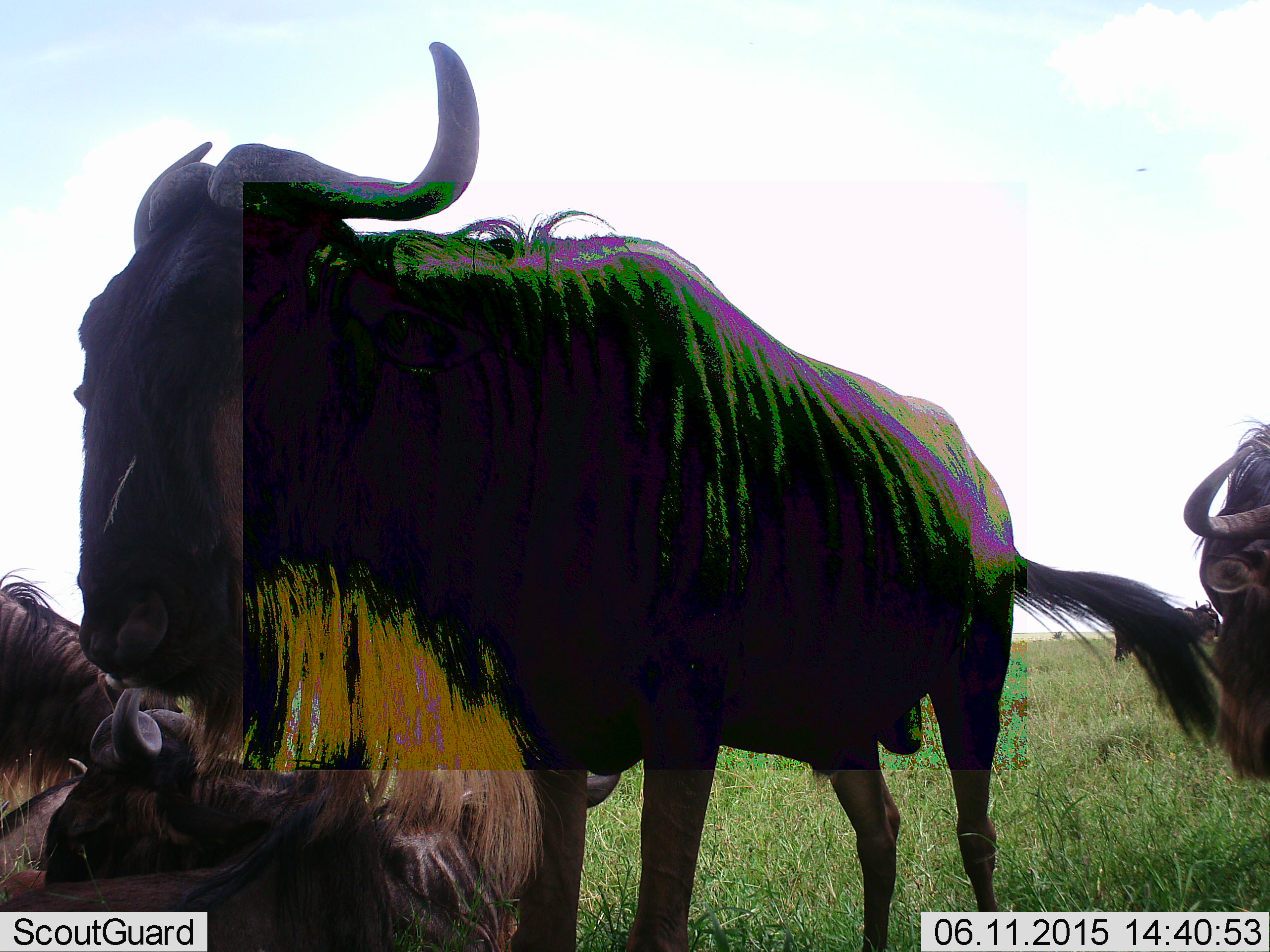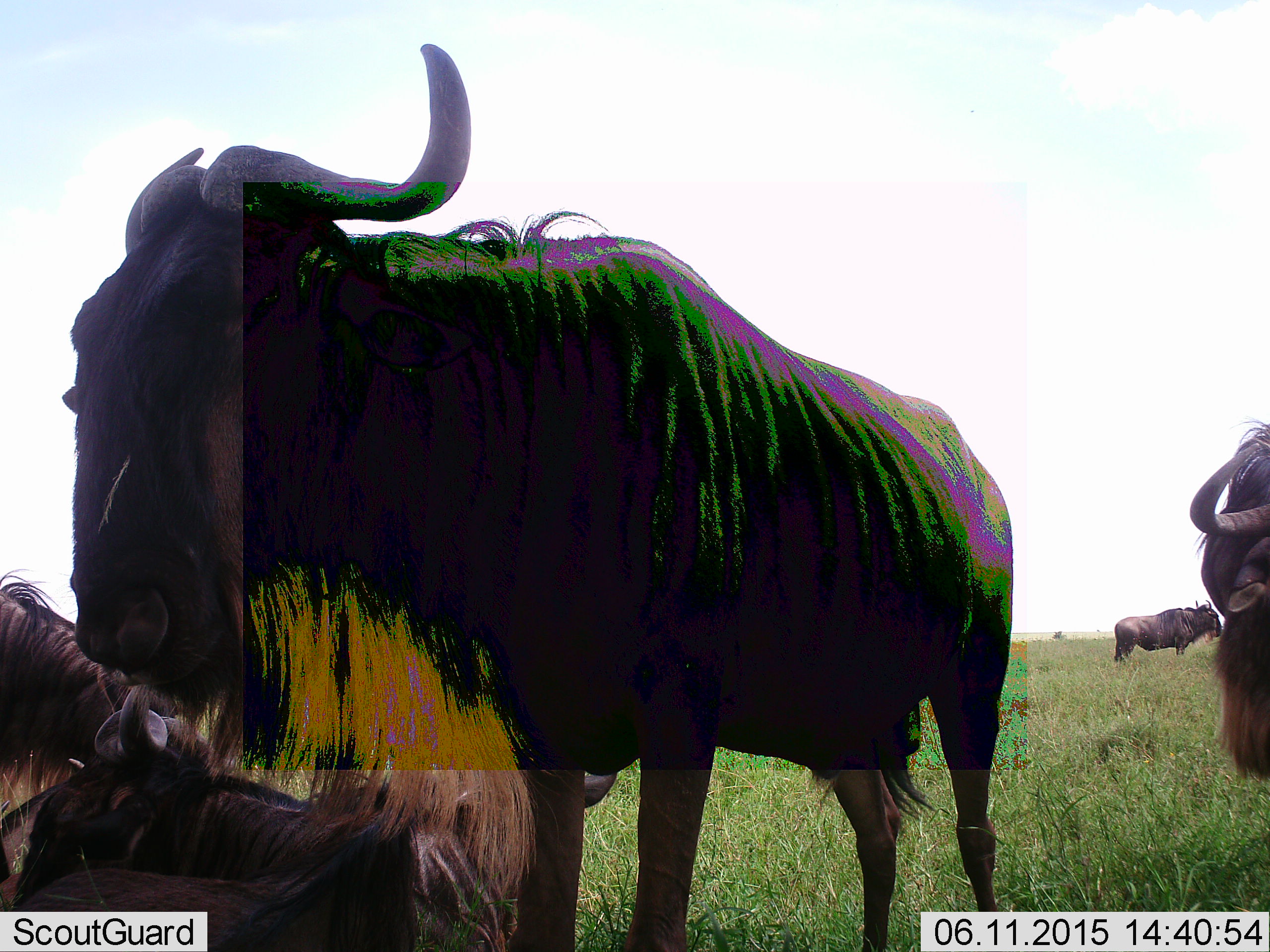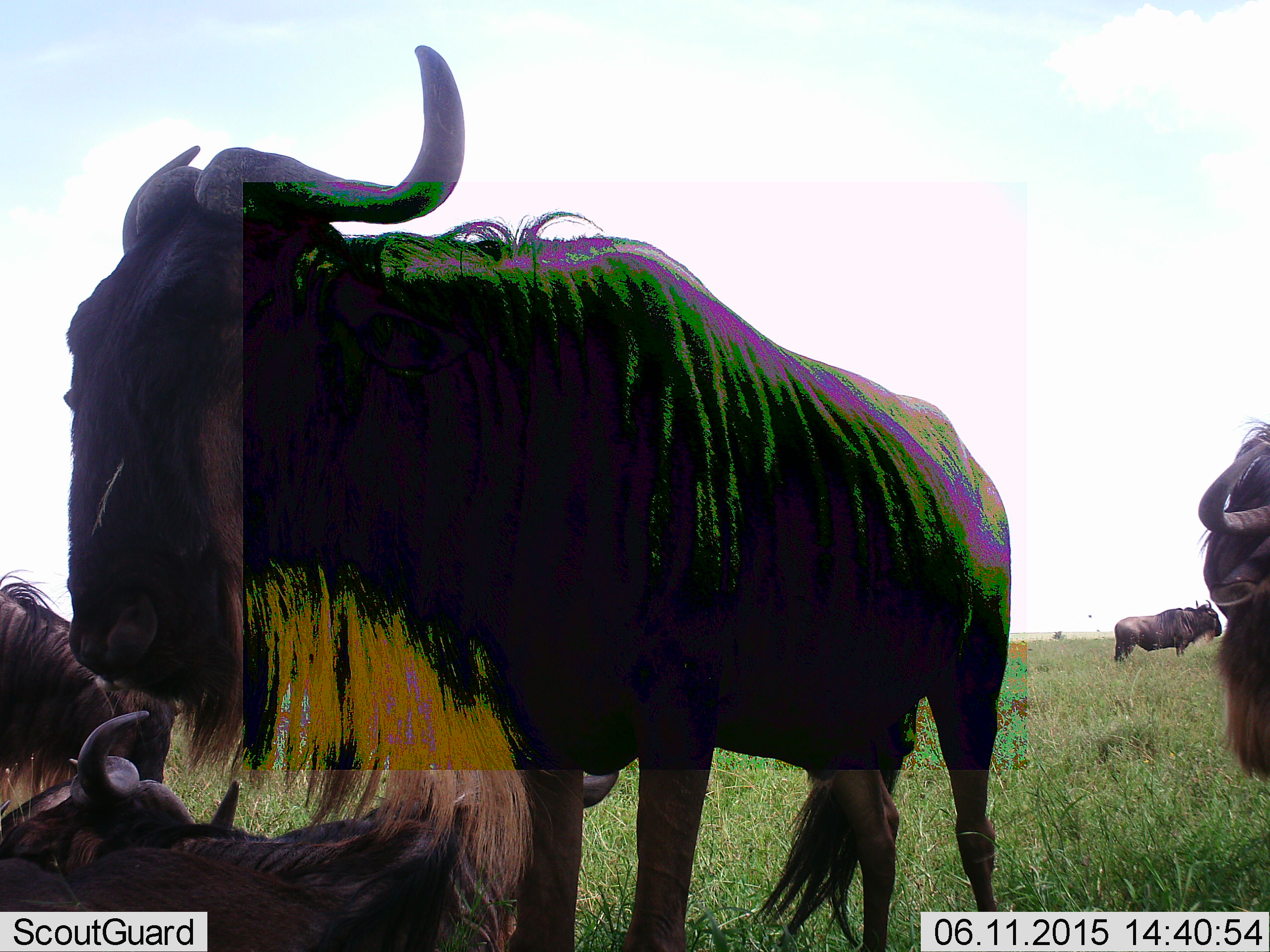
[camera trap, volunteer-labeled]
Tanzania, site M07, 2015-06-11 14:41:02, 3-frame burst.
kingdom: Animalia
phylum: Chordata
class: Mammalia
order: Artiodactyla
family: Bovidae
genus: Connochaetes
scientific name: Connochaetes taurinus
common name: blue wildebeest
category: wildebeest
Wildebeest (blue wildebeest) (Connochaetes taurinus), count 5. Behavior (volunteer vote fractions): standing 70%, resting 80%, moving 10%, interacting 0%. Young present (vote fraction): 10%. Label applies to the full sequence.